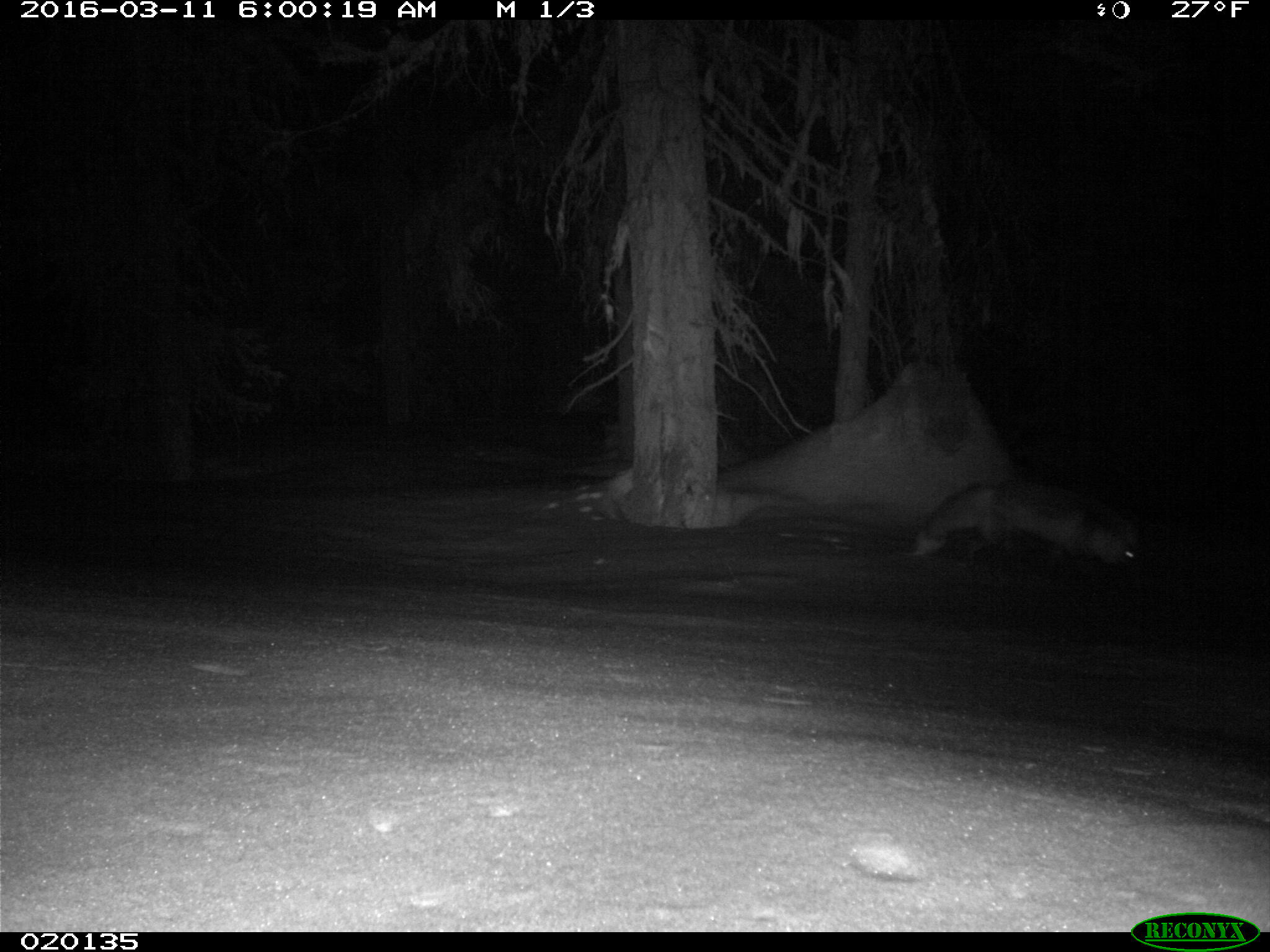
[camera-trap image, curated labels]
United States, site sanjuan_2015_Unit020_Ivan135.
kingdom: Animalia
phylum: Chordata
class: Mammalia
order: Carnivora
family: Canidae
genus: Vulpes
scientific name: Vulpes vulpes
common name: red fox